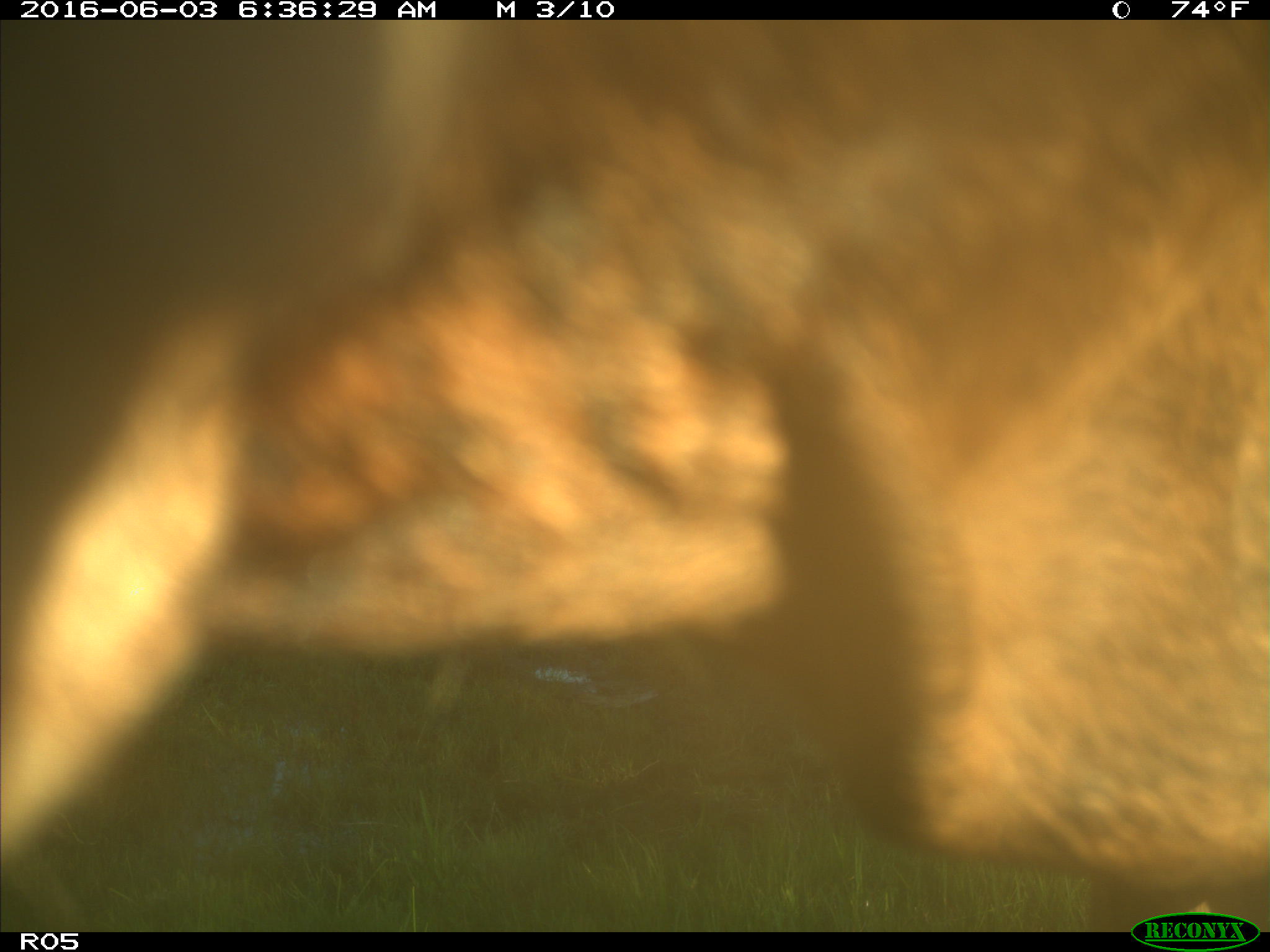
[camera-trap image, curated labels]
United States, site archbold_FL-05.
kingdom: Animalia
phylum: Chordata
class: Mammalia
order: Artiodactyla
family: Bovidae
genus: Bos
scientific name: Bos taurus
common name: domestic cow